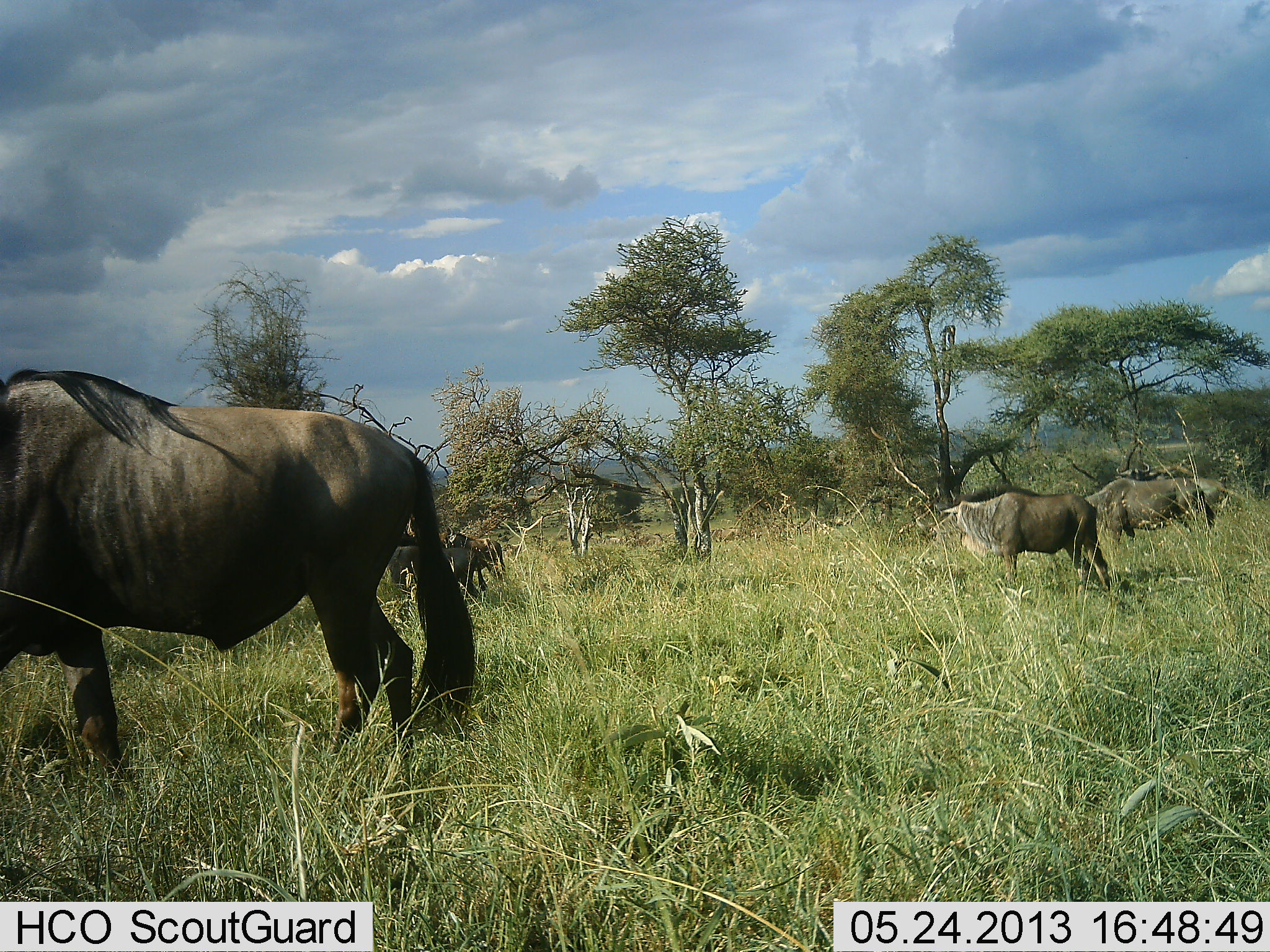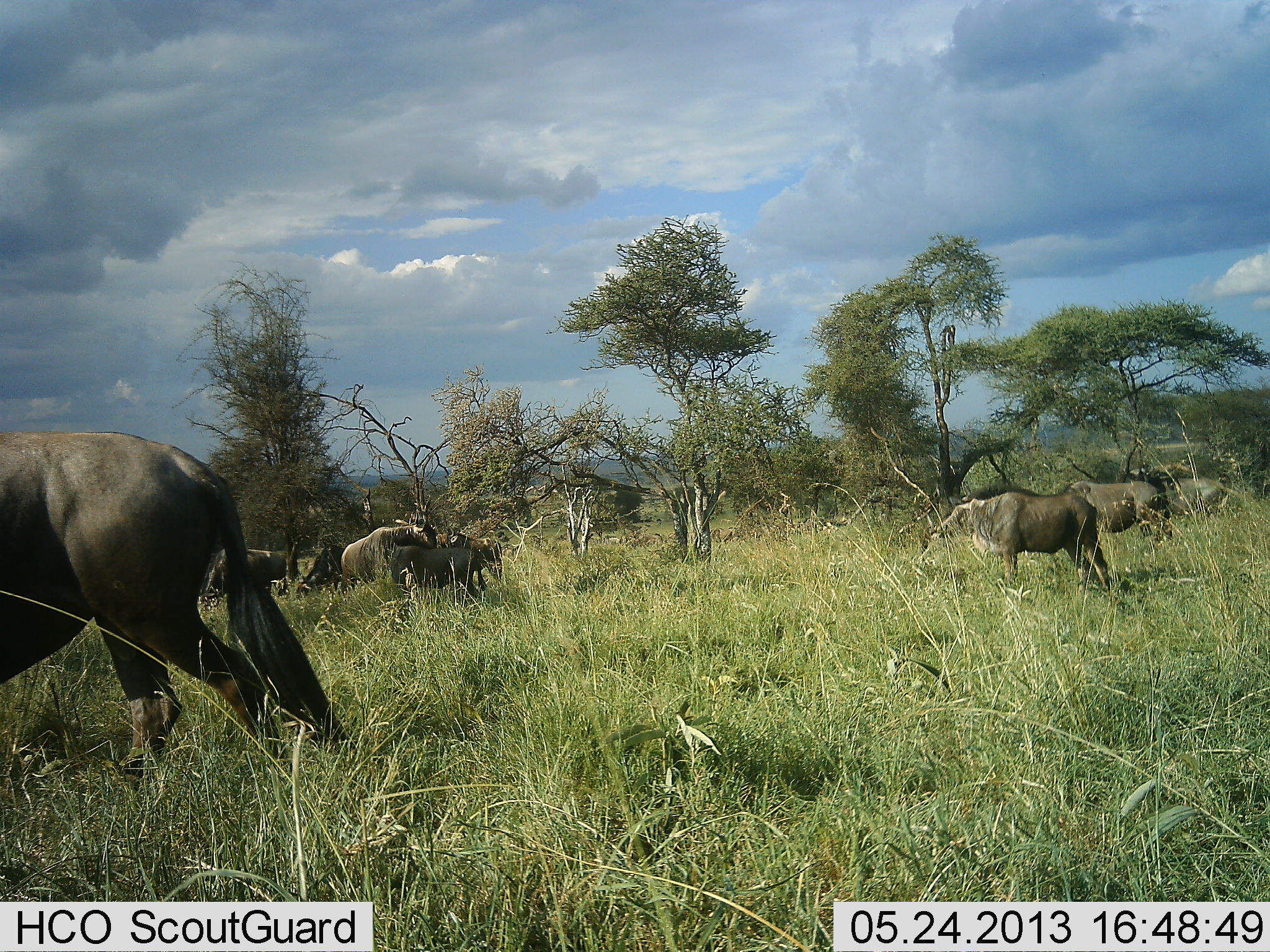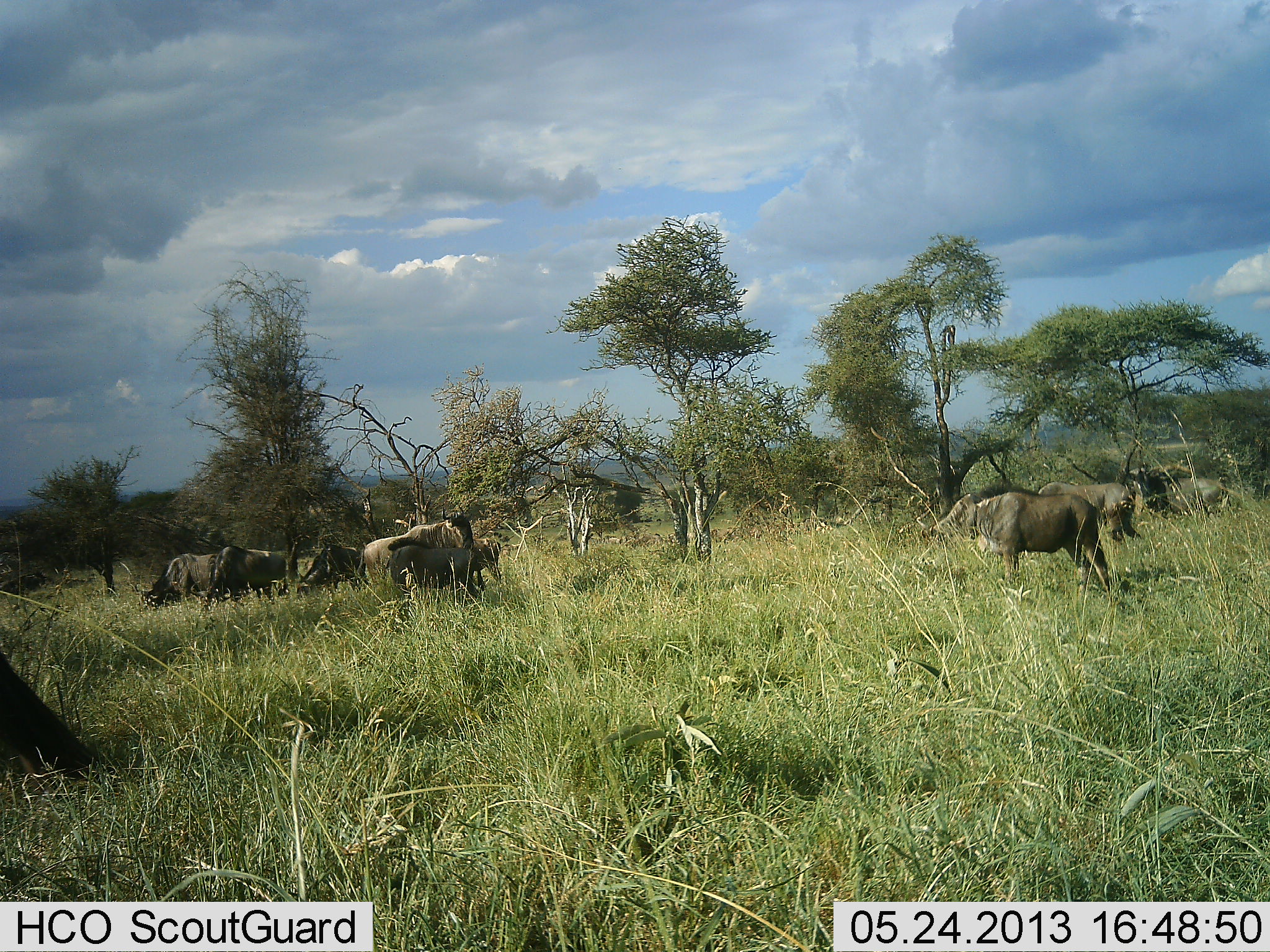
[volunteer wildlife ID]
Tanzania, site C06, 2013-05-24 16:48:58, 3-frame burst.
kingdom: Animalia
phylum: Chordata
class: Mammalia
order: Artiodactyla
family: Bovidae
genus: Connochaetes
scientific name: Connochaetes taurinus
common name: blue wildebeest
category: wildebeest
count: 8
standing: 60%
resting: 10%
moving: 70%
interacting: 10%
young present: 0%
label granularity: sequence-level